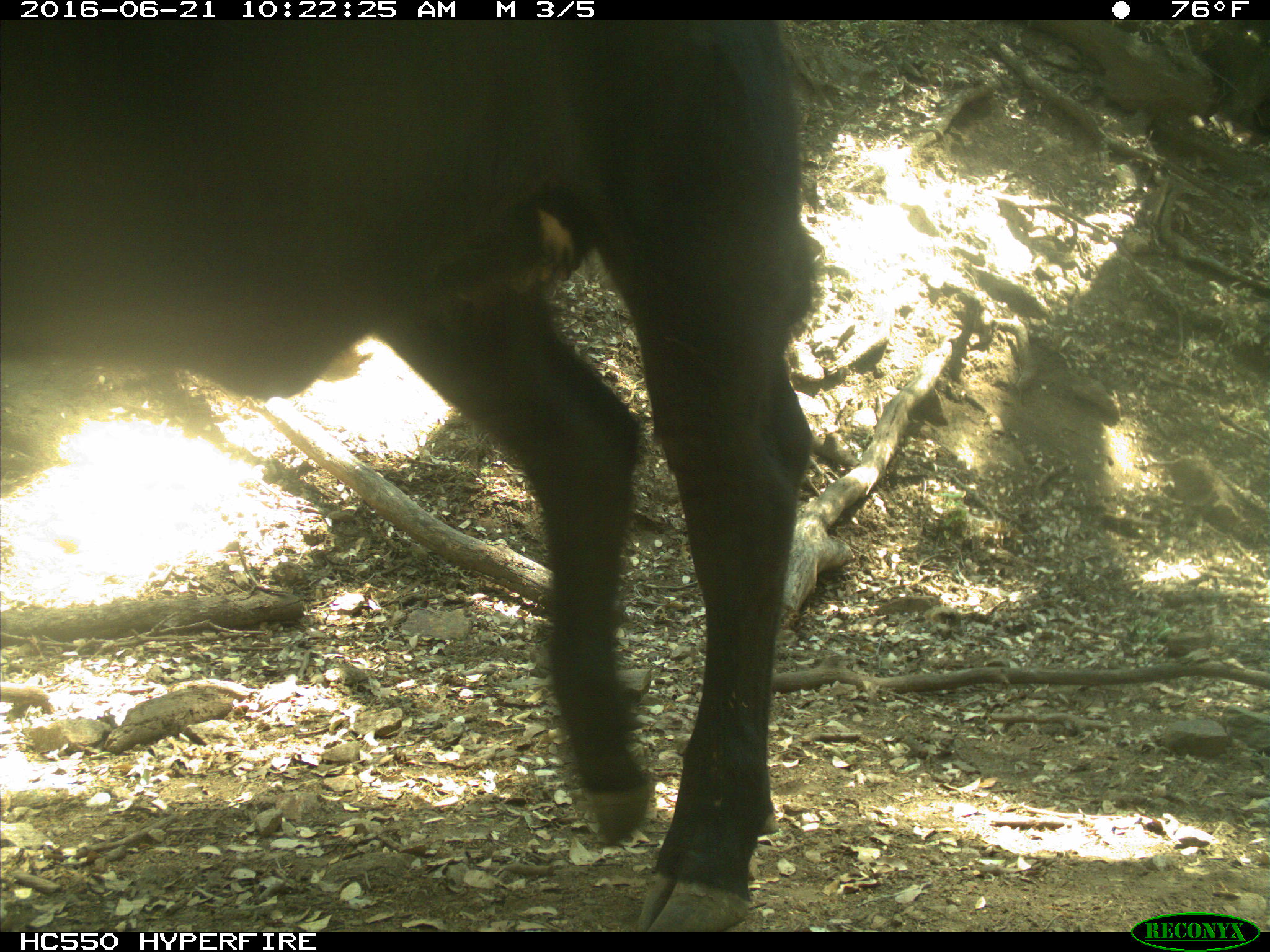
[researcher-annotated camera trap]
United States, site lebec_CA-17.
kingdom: Animalia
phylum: Chordata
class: Mammalia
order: Artiodactyla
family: Bovidae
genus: Bos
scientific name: Bos taurus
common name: domestic cow